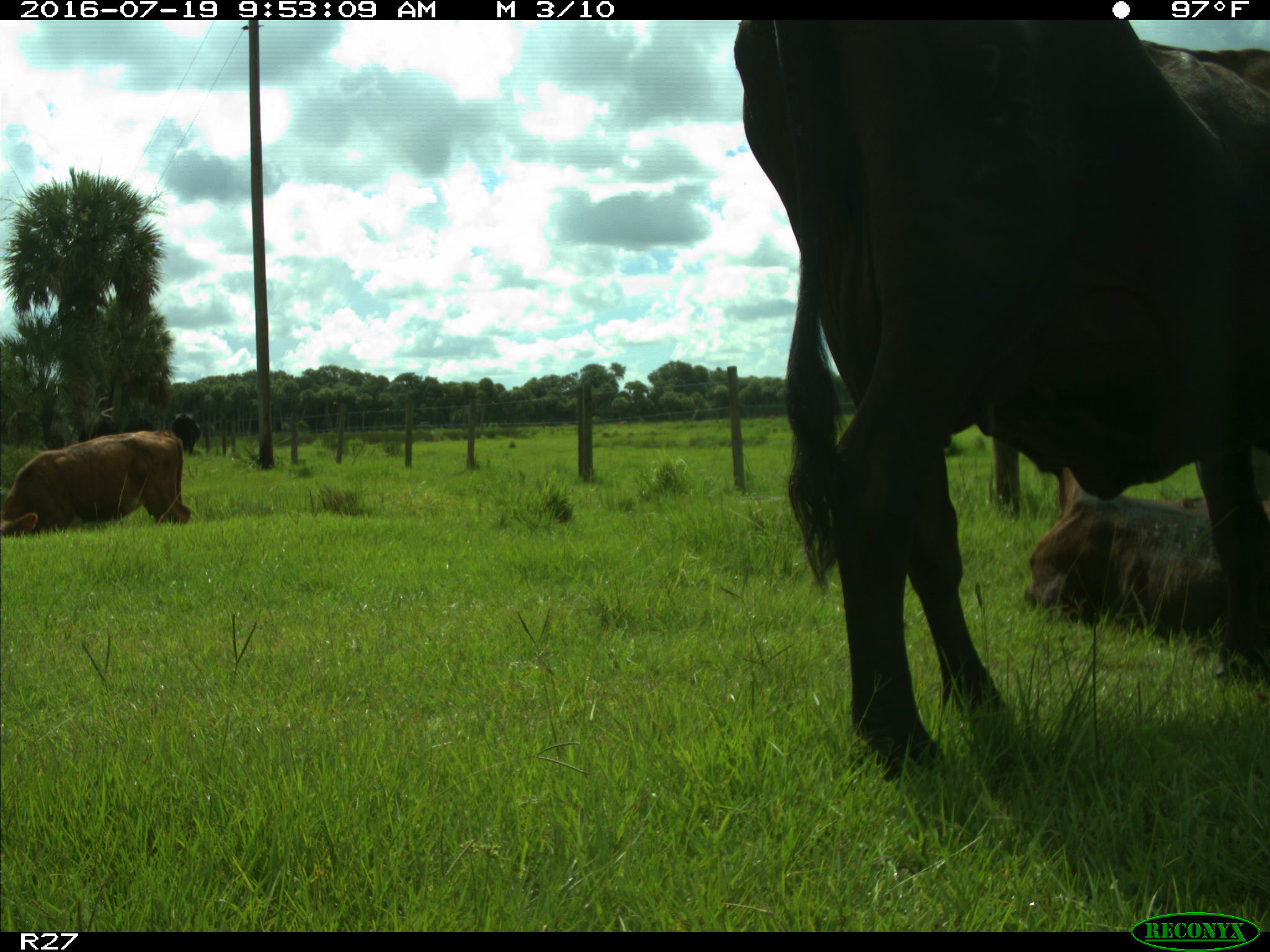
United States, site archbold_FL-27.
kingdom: Animalia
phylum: Chordata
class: Mammalia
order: Artiodactyla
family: Bovidae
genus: Bos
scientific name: Bos taurus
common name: domestic cow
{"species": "Bos taurus (domestic cow)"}